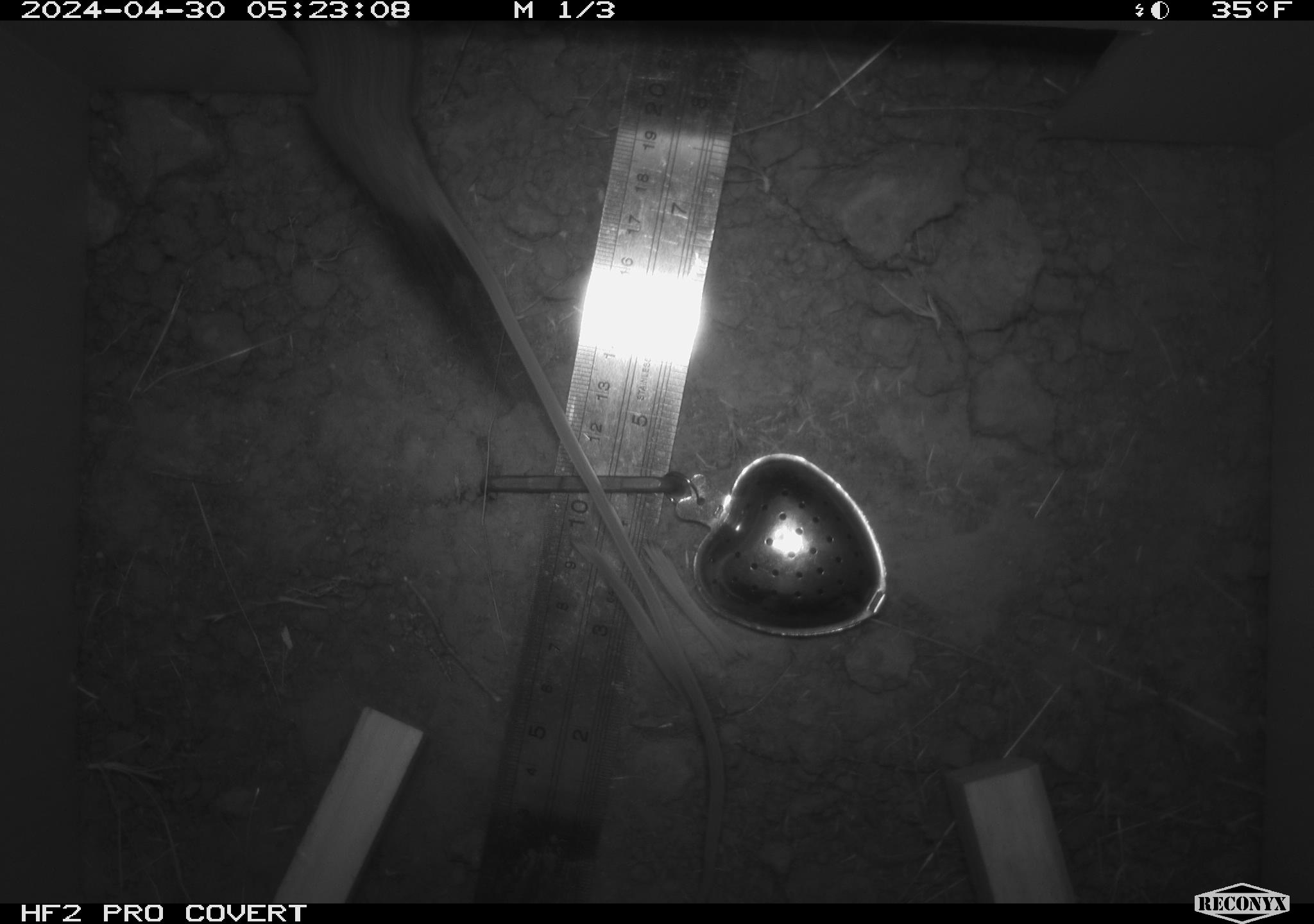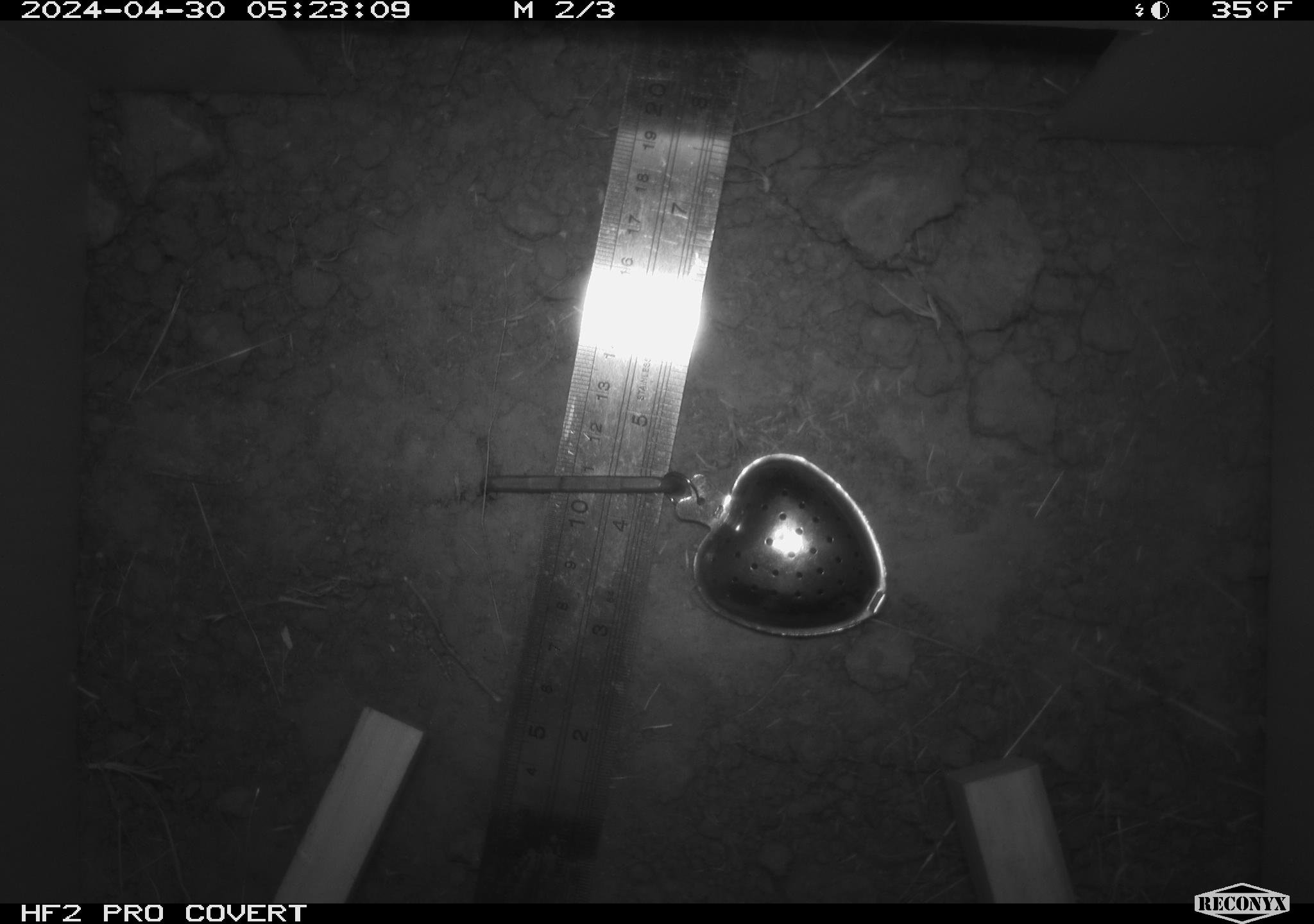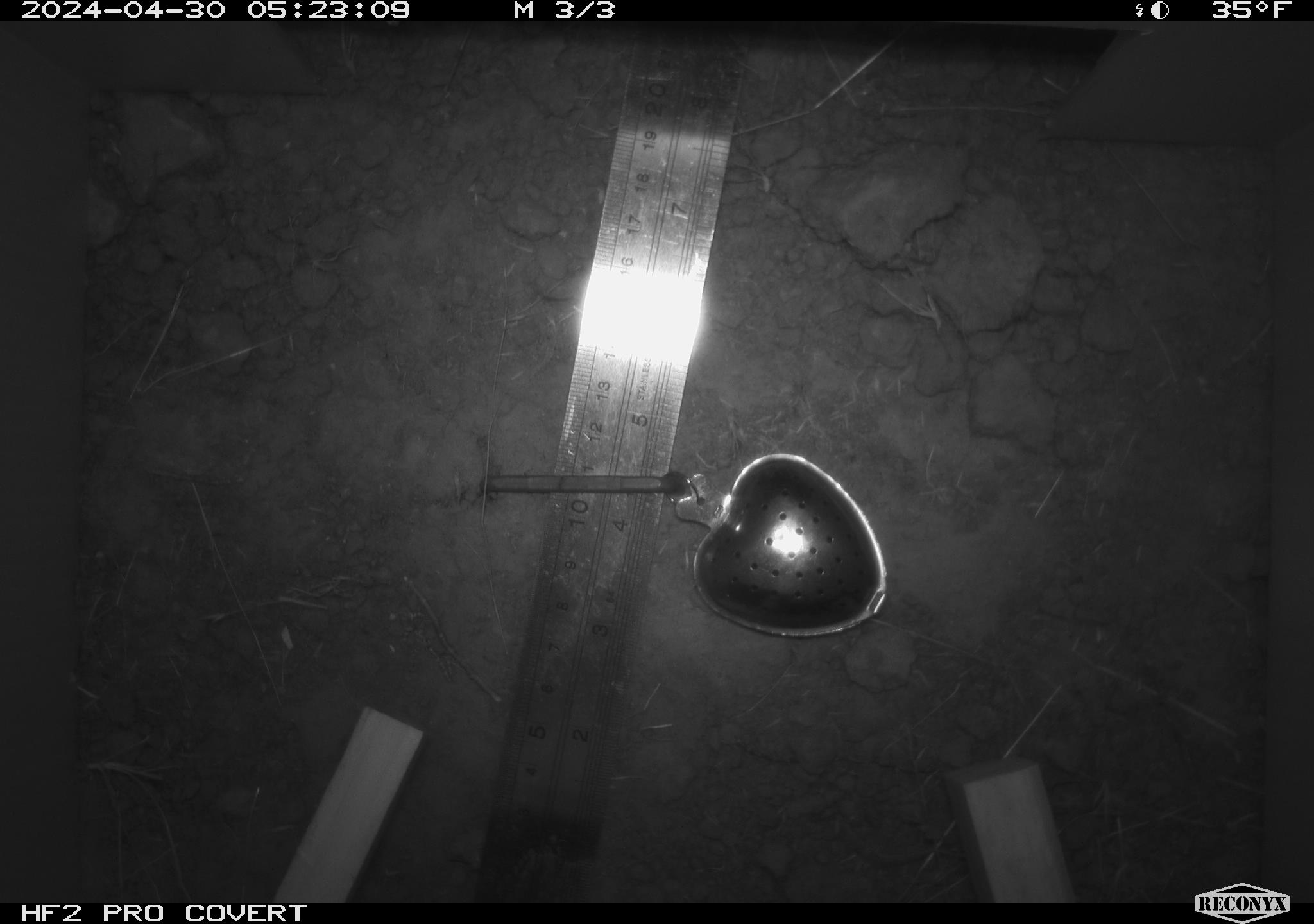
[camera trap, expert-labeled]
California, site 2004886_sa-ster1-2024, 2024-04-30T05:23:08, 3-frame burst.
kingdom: Animalia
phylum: Chordata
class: Mammalia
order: Rodentia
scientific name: Rodentia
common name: mouse species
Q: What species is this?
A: Mouse species (Rodentia).